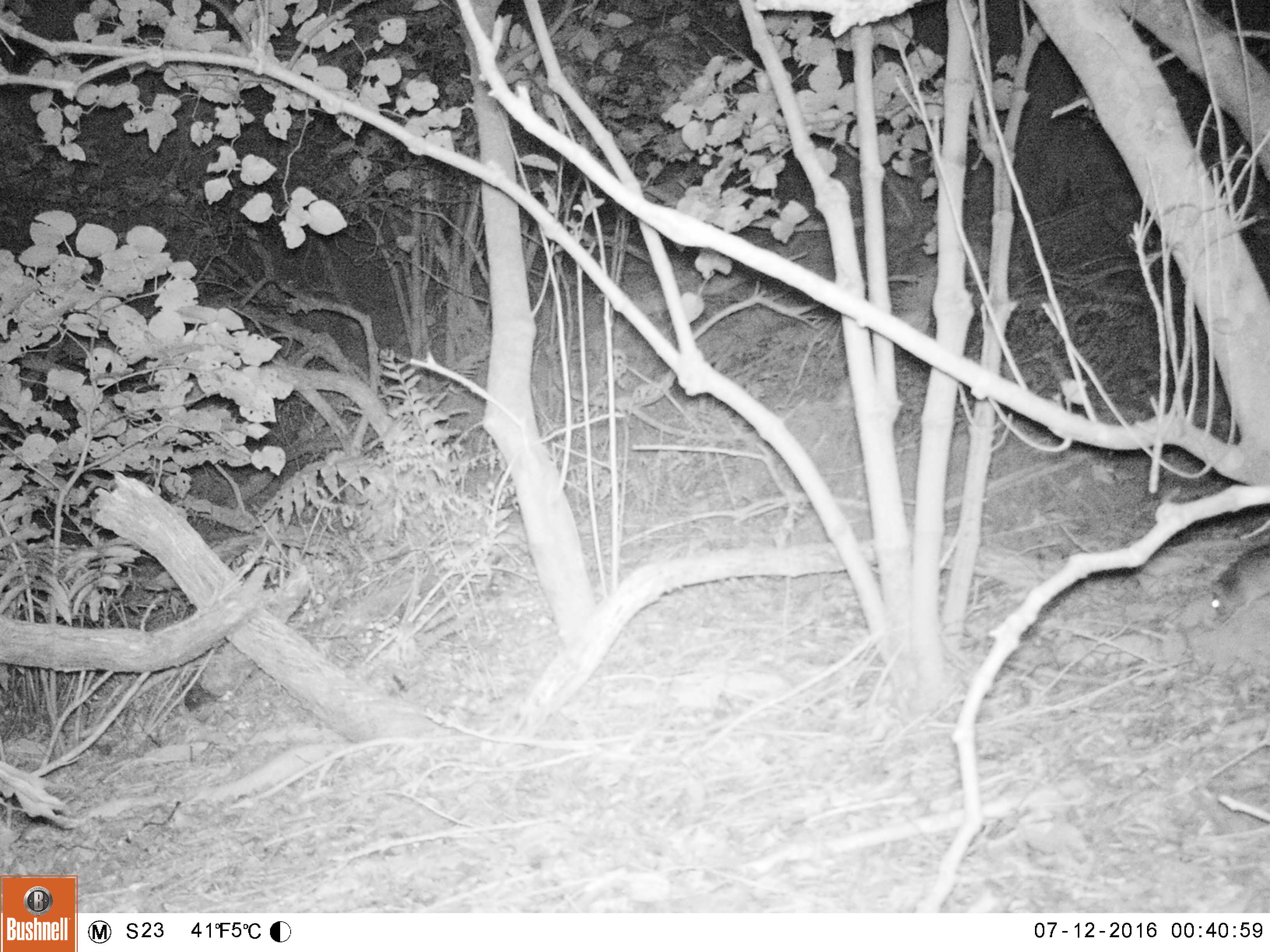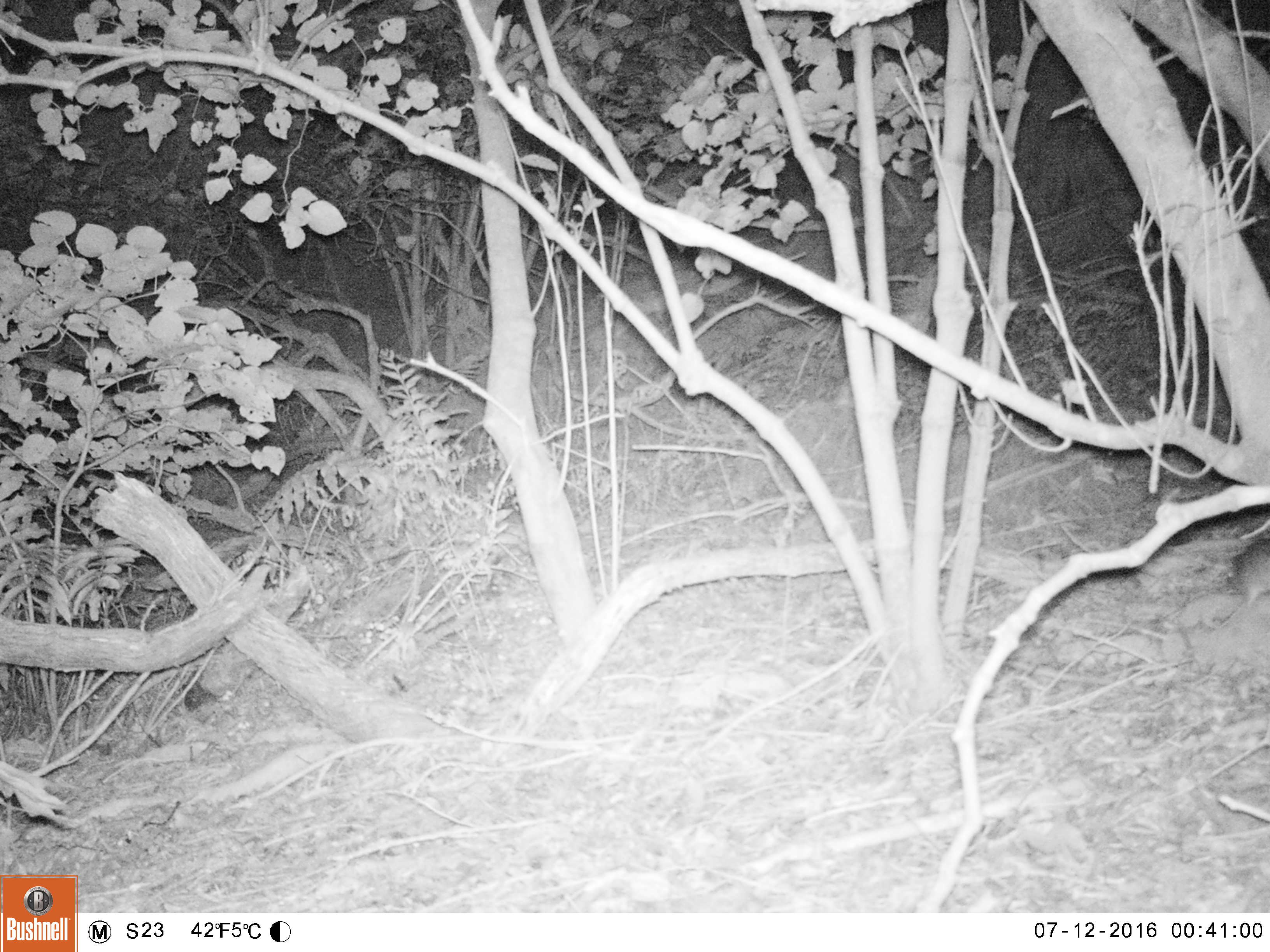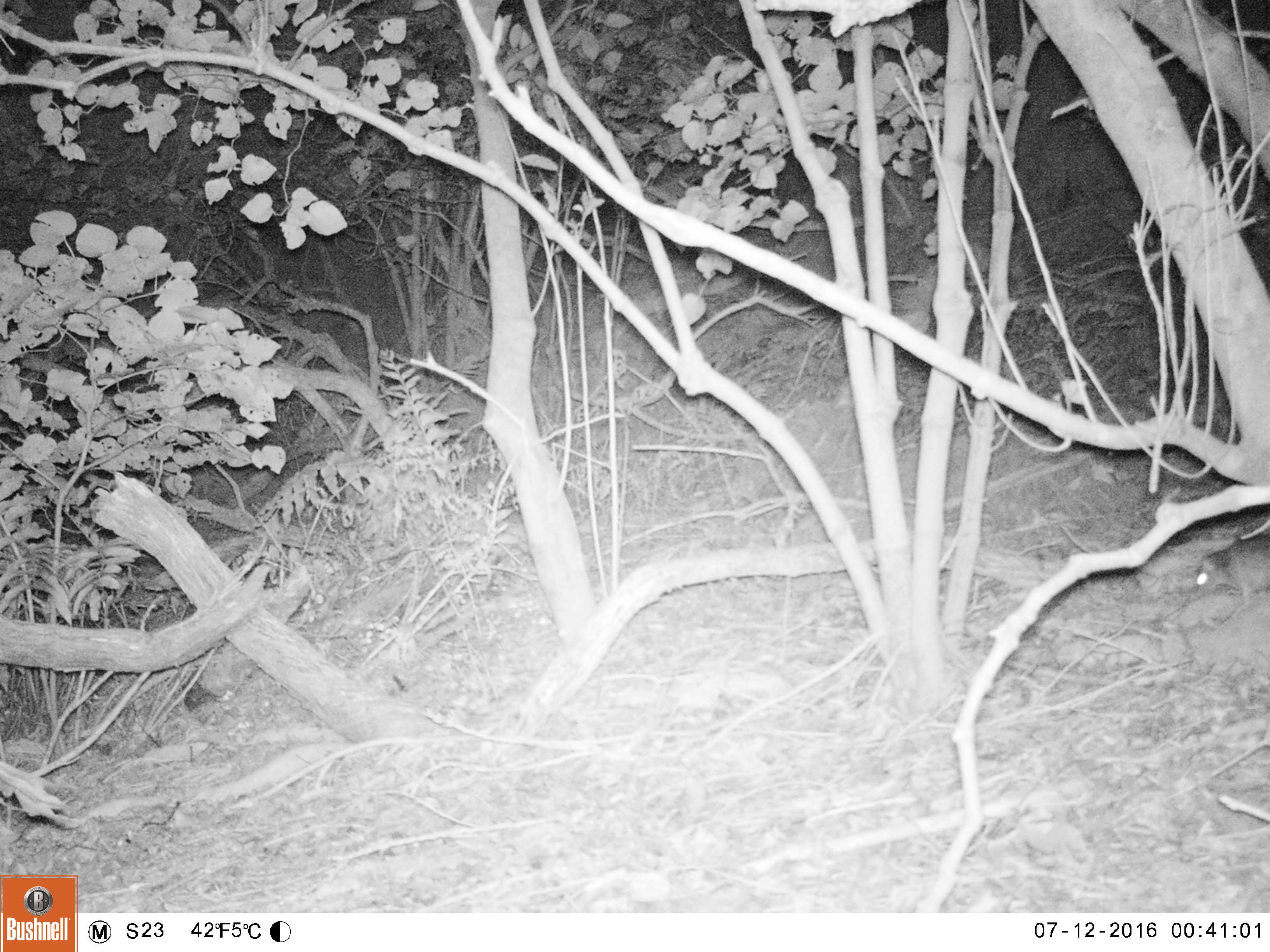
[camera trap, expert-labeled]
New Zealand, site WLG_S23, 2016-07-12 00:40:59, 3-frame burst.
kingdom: Animalia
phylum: Chordata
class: Mammalia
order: Rodentia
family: Muridae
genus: Rattus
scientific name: Rattus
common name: rat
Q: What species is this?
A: Rat (Rattus).